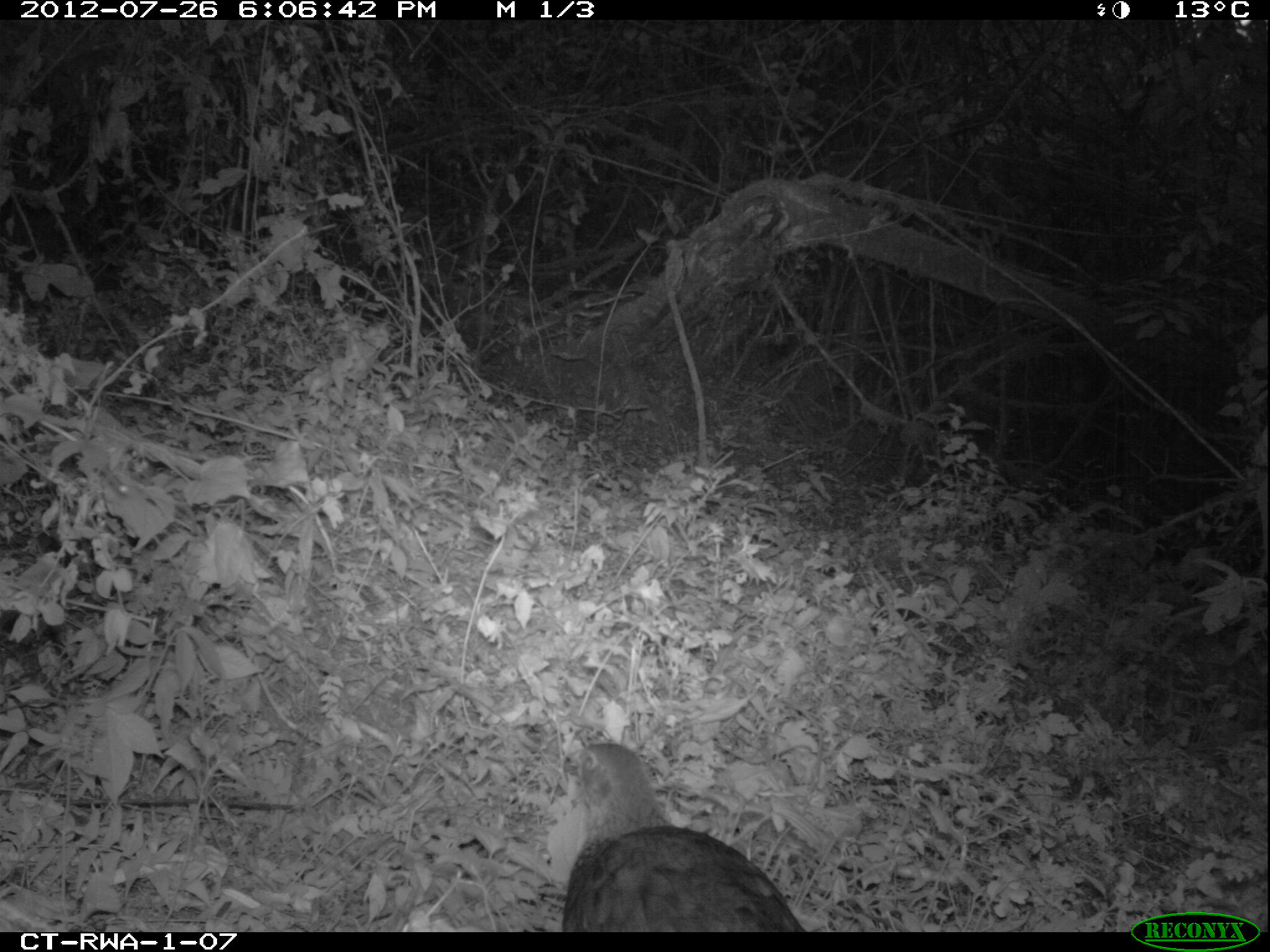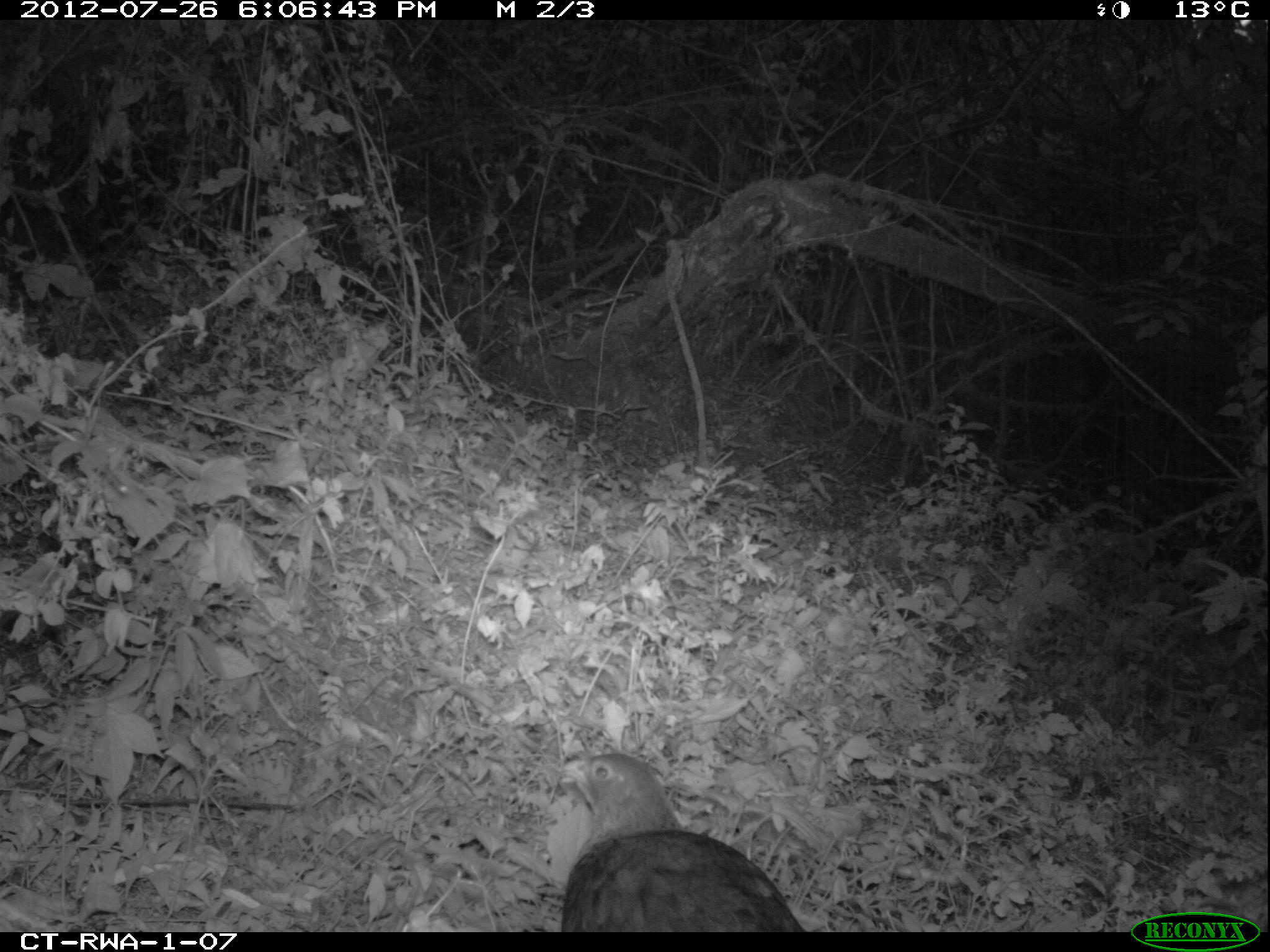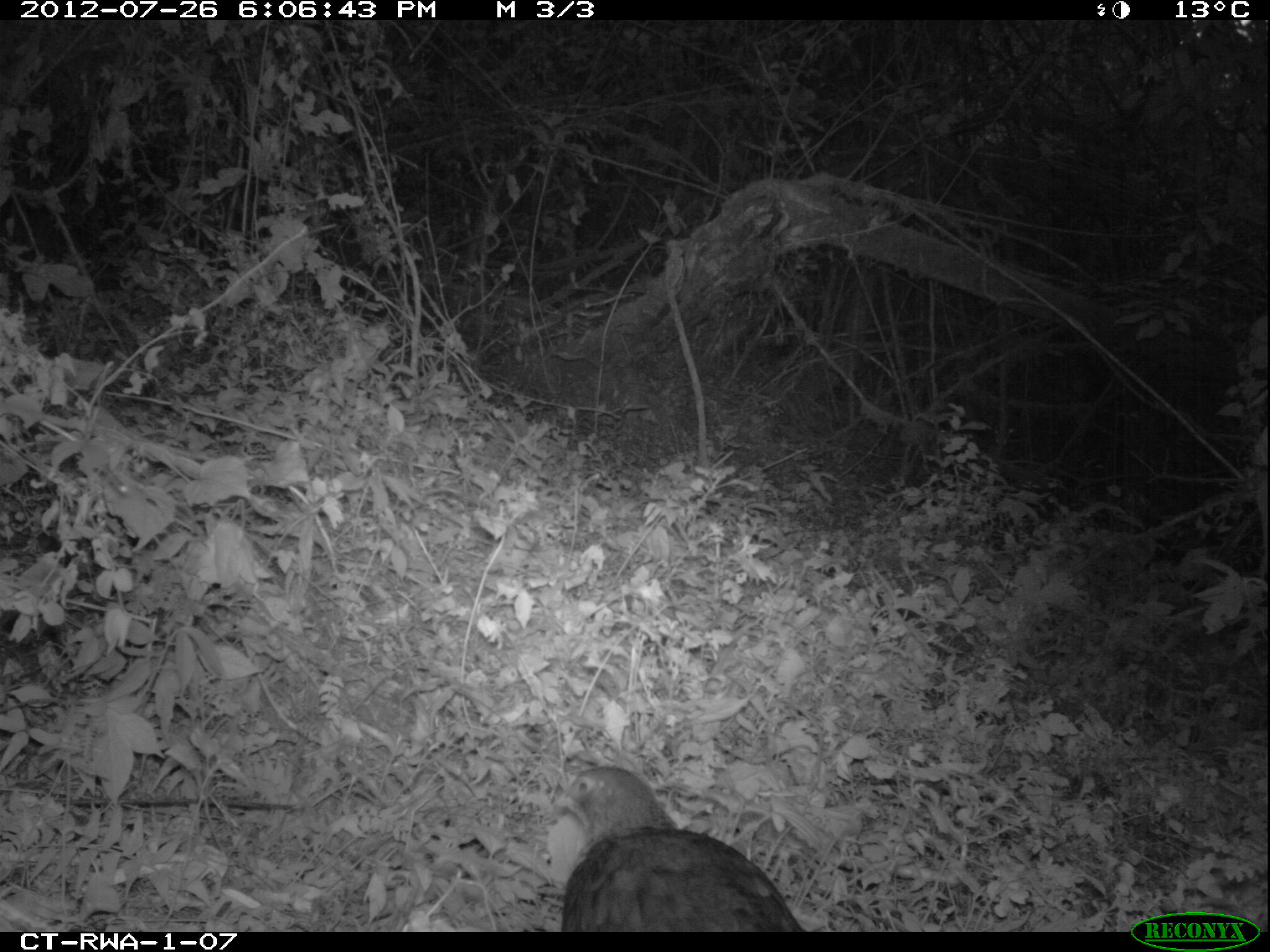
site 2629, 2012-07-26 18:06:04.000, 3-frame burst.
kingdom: Animalia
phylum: Chordata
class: Aves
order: Galliformes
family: Phasianidae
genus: Pternistis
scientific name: Pternistis nobilis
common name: handsome francolin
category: francolinus nobilis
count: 1